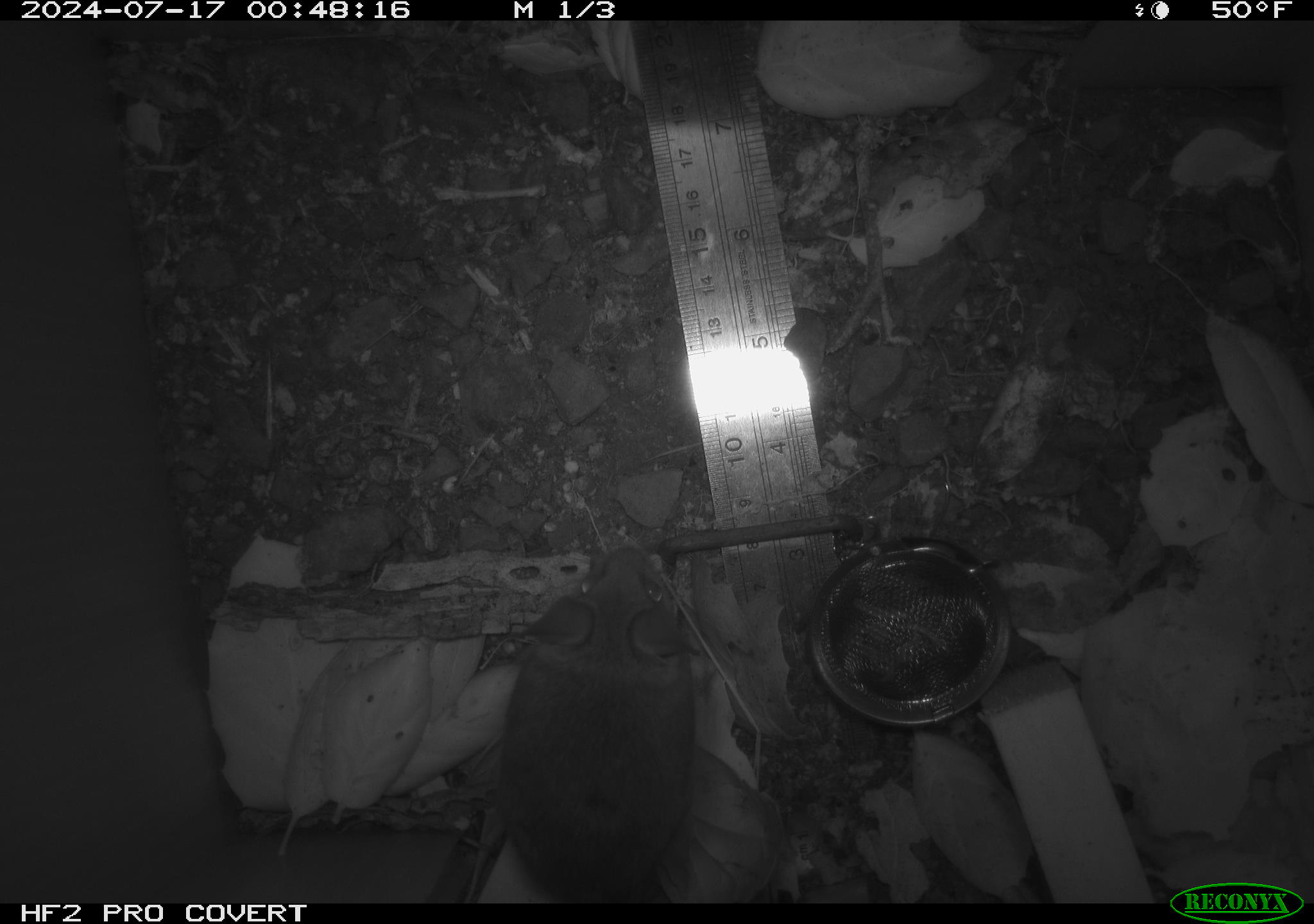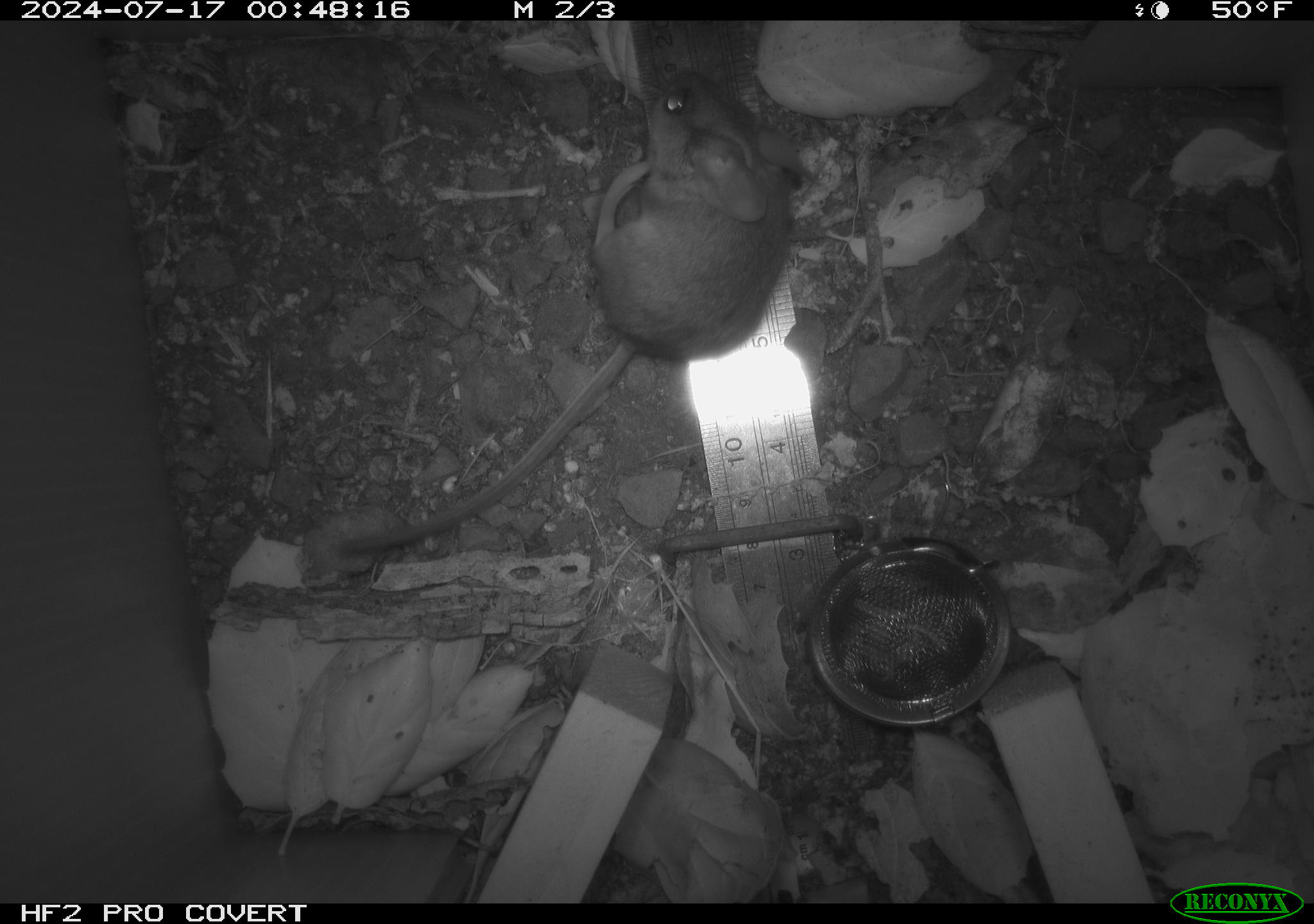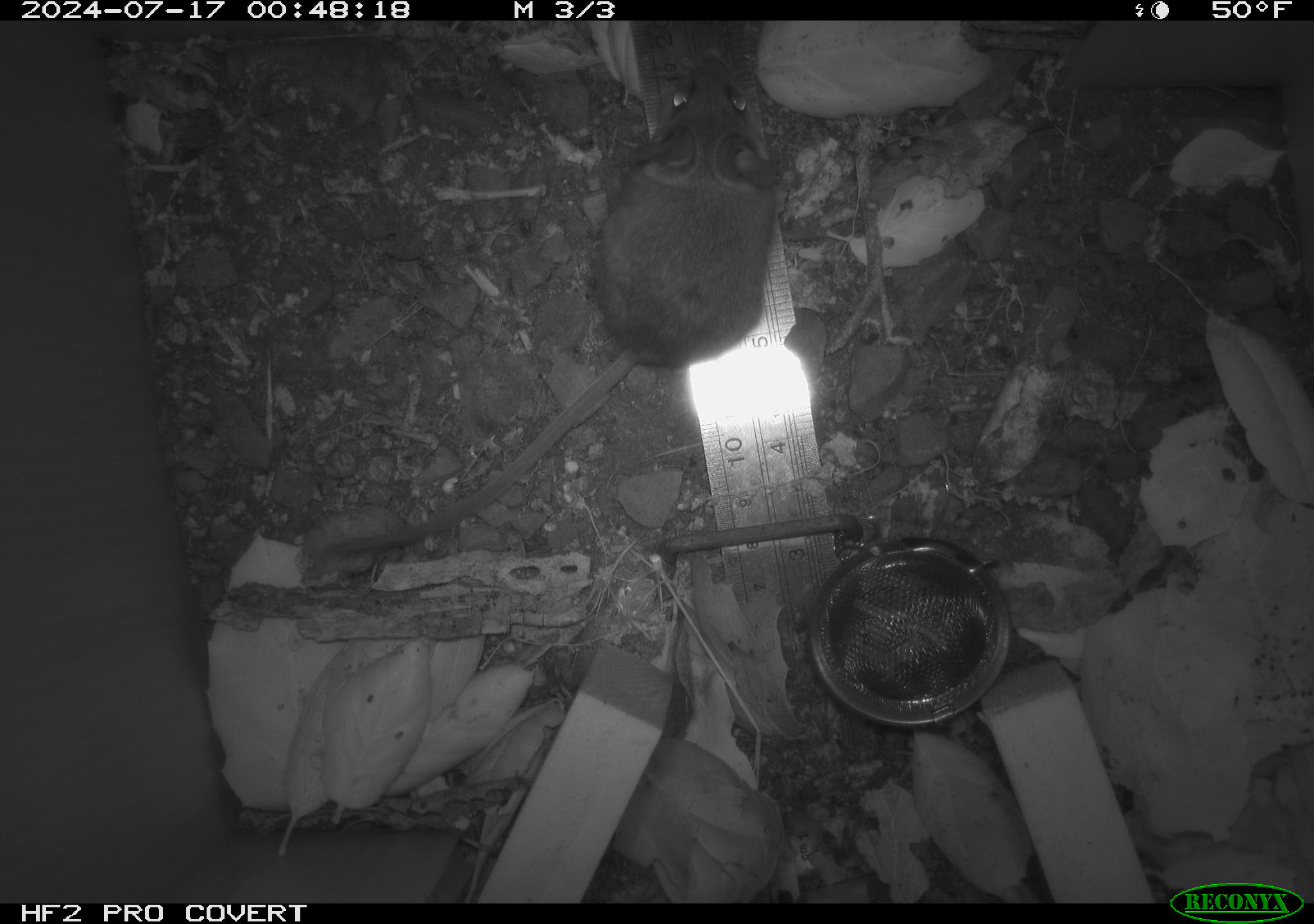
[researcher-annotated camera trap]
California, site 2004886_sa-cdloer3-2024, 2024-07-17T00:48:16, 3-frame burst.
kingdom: Animalia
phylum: Chordata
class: Mammalia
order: Rodentia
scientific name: Rodentia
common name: rodent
Rodent (Rodentia).